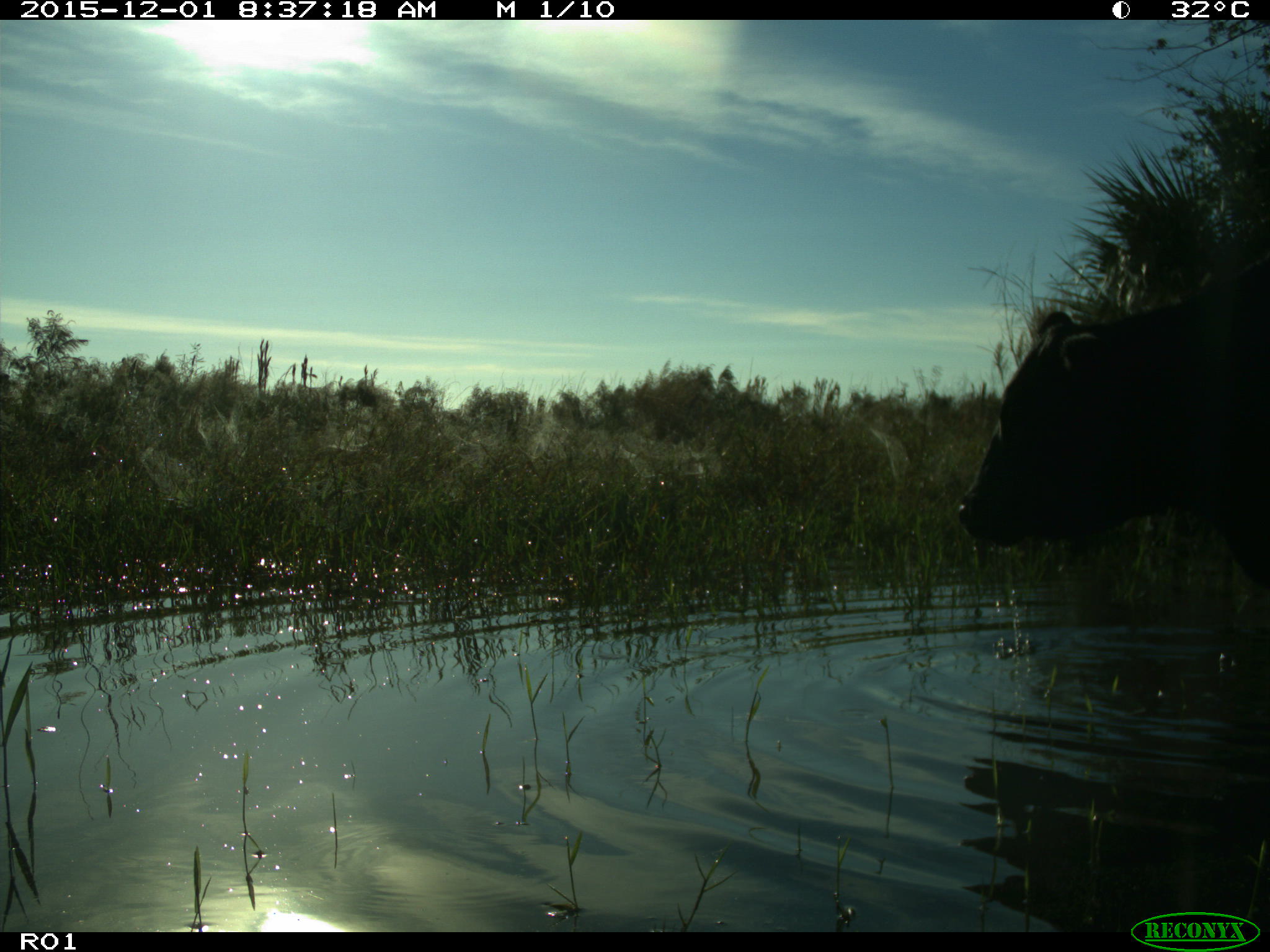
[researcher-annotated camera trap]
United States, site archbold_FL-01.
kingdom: Animalia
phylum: Chordata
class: Mammalia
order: Artiodactyla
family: Bovidae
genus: Bos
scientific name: Bos taurus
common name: domestic cow